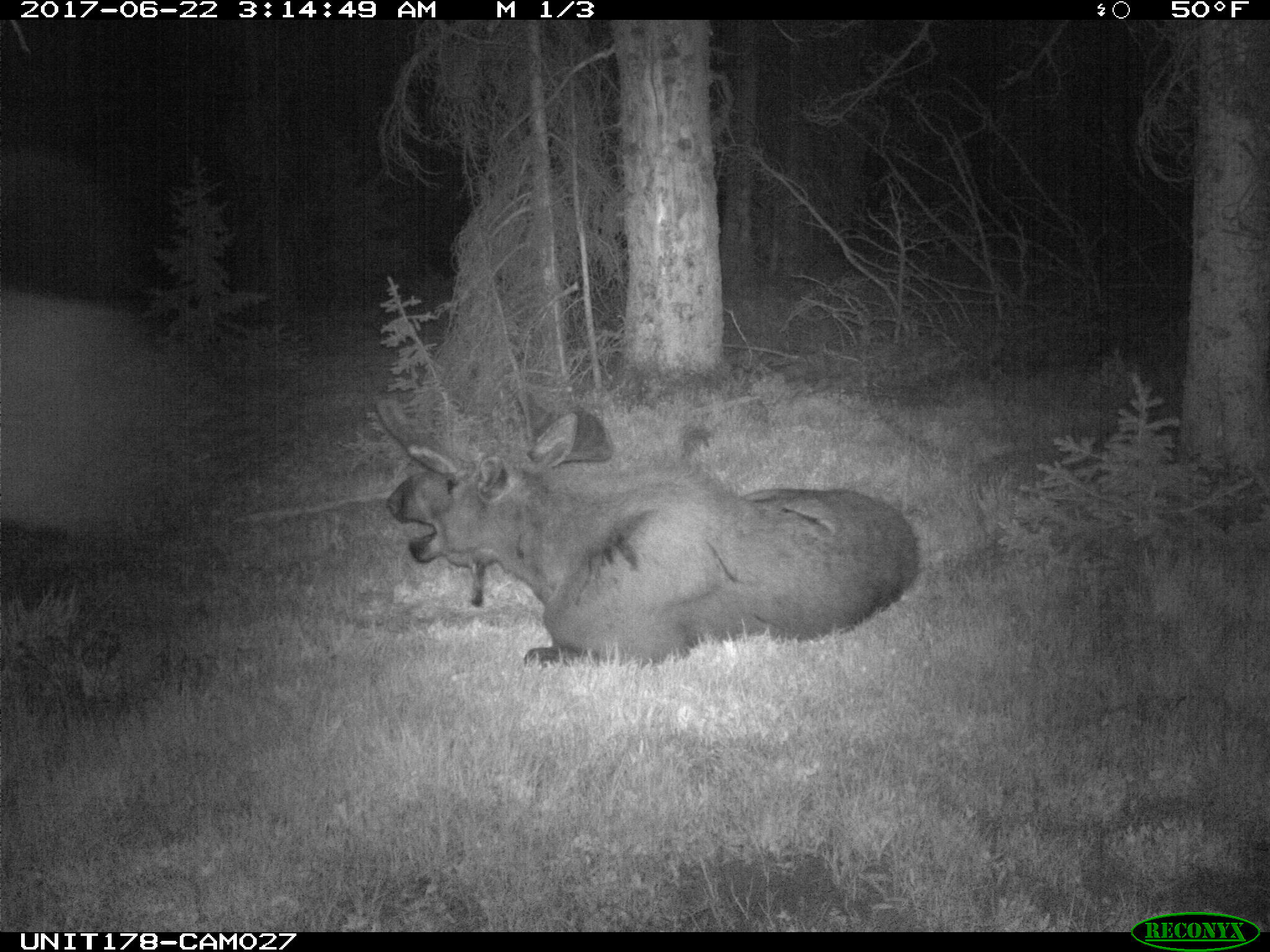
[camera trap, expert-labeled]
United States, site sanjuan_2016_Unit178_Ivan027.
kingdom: Animalia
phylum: Chordata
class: Mammalia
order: Artiodactyla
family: Cervidae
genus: Alces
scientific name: Alces alces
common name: moose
Alces alces (moose).